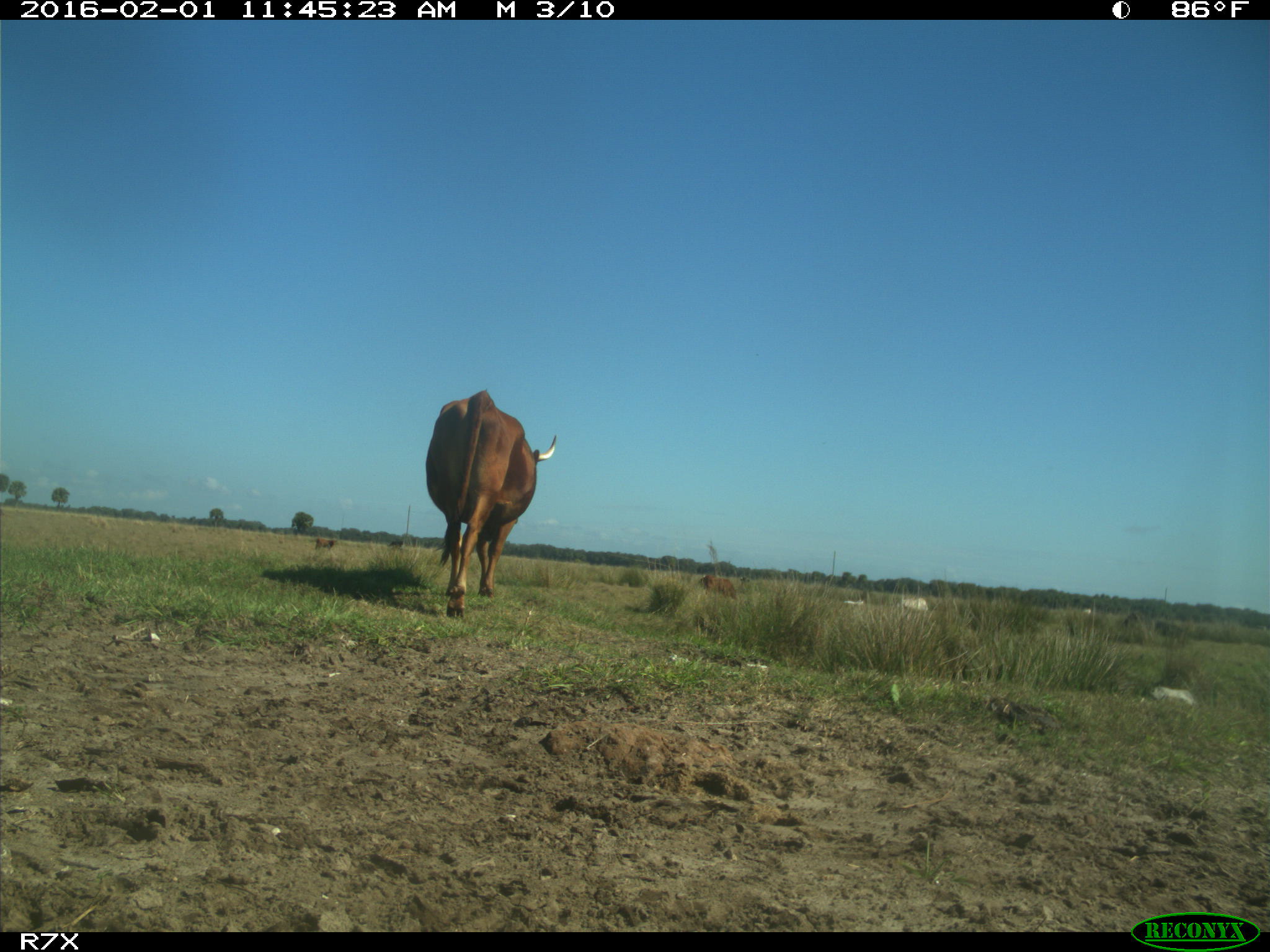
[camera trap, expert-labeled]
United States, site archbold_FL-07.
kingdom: Animalia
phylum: Chordata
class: Mammalia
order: Artiodactyla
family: Bovidae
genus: Bos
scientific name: Bos taurus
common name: domestic cow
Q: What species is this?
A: Bos taurus (domestic cow).